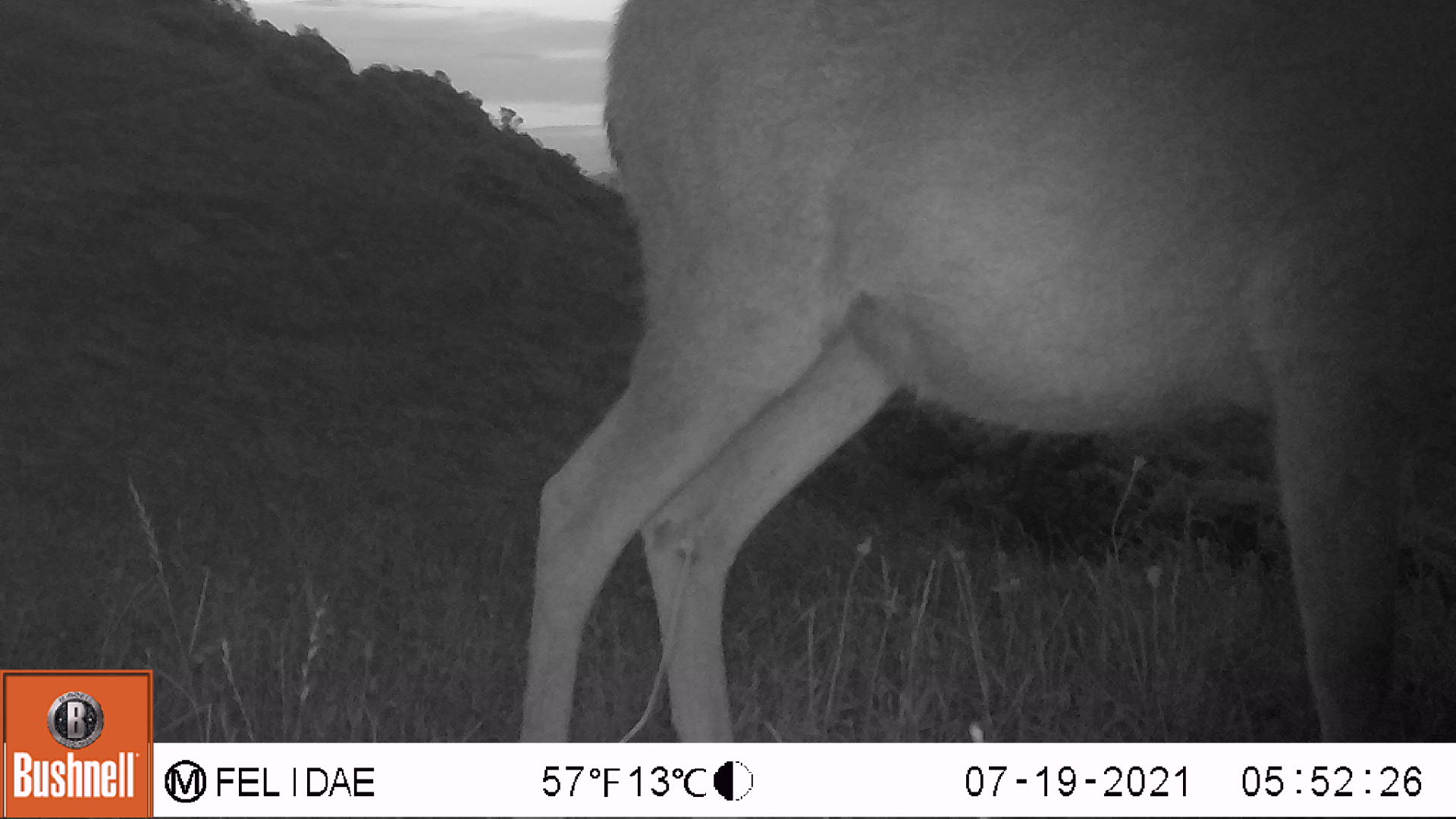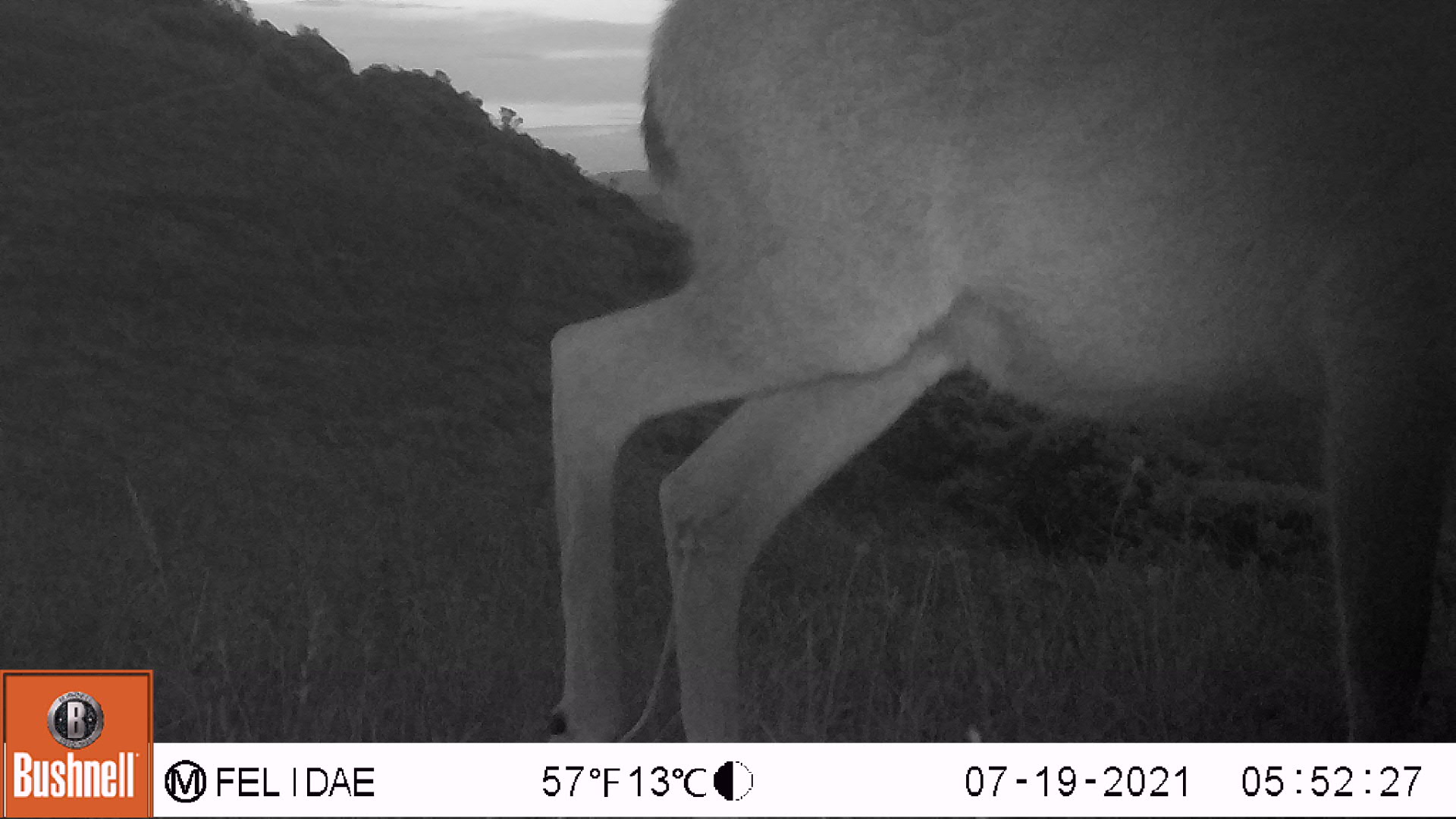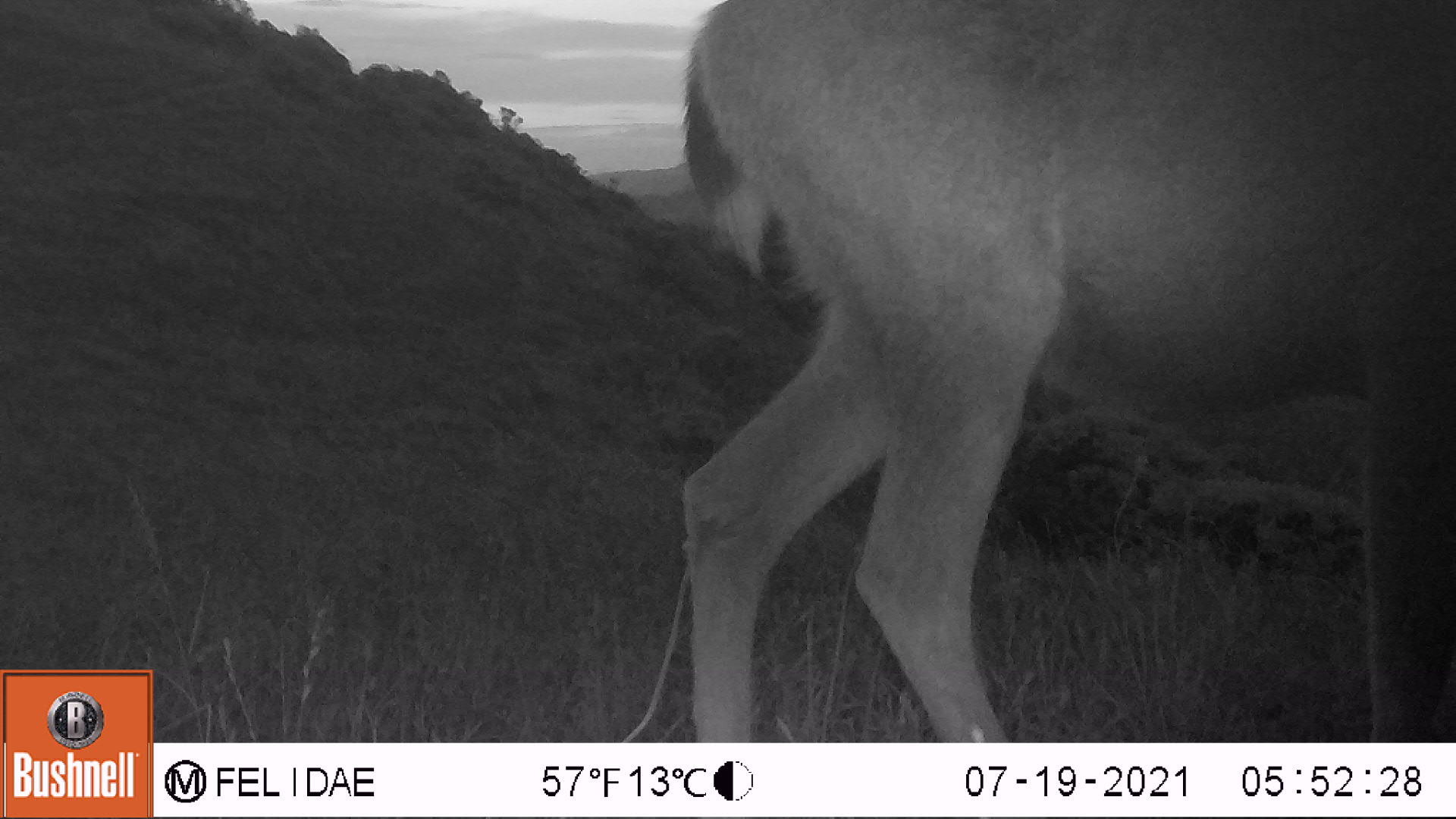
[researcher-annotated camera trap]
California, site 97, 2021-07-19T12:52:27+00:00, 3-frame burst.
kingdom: Animalia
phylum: Chordata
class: Mammalia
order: Artiodactyla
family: Cervidae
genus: Odocoileus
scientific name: Odocoileus hemionus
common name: mule deer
Mule deer (Odocoileus hemionus).